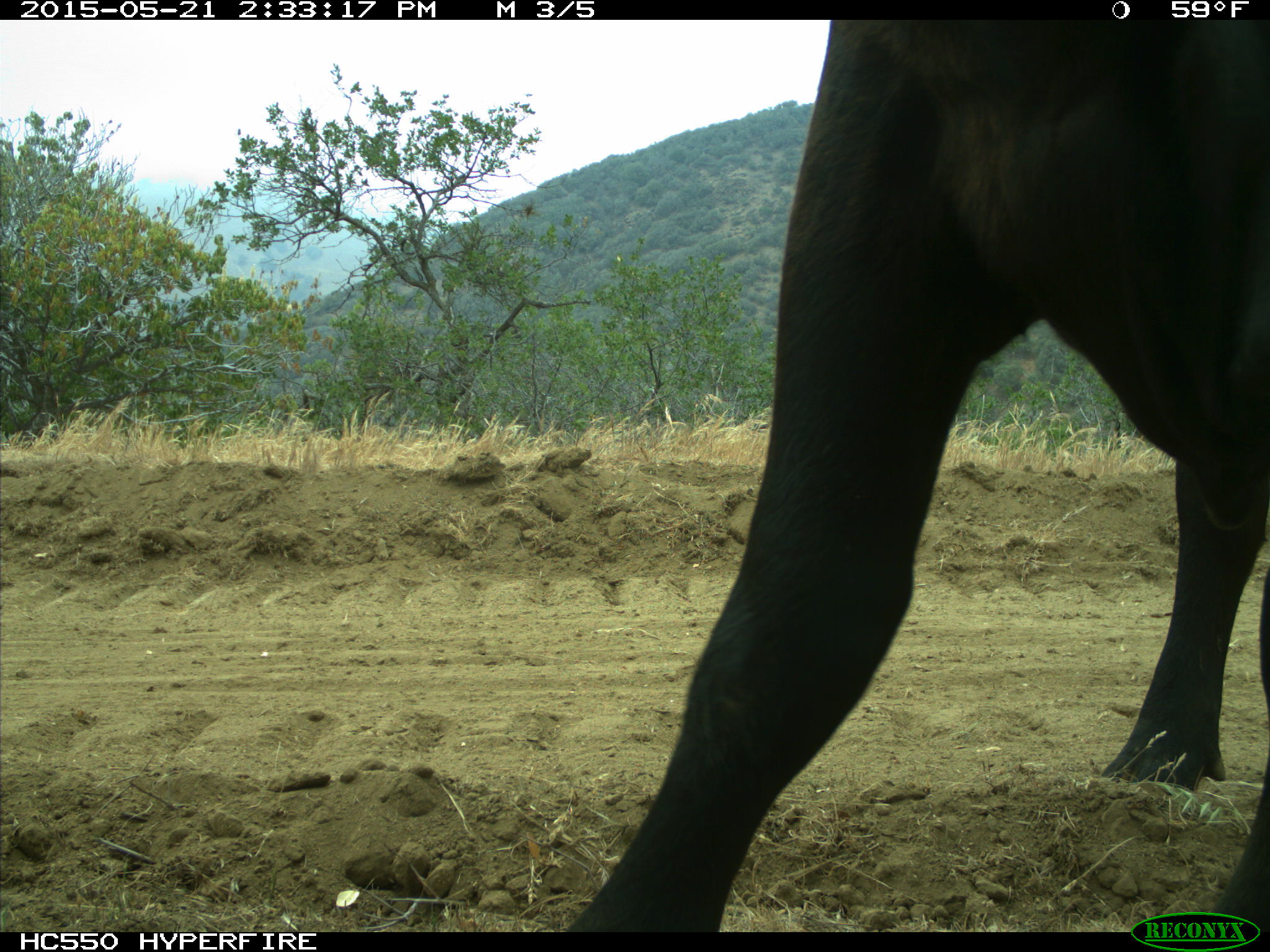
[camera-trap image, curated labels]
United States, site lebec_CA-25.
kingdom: Animalia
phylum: Chordata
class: Mammalia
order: Artiodactyla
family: Bovidae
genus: Bos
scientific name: Bos taurus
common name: domestic cow